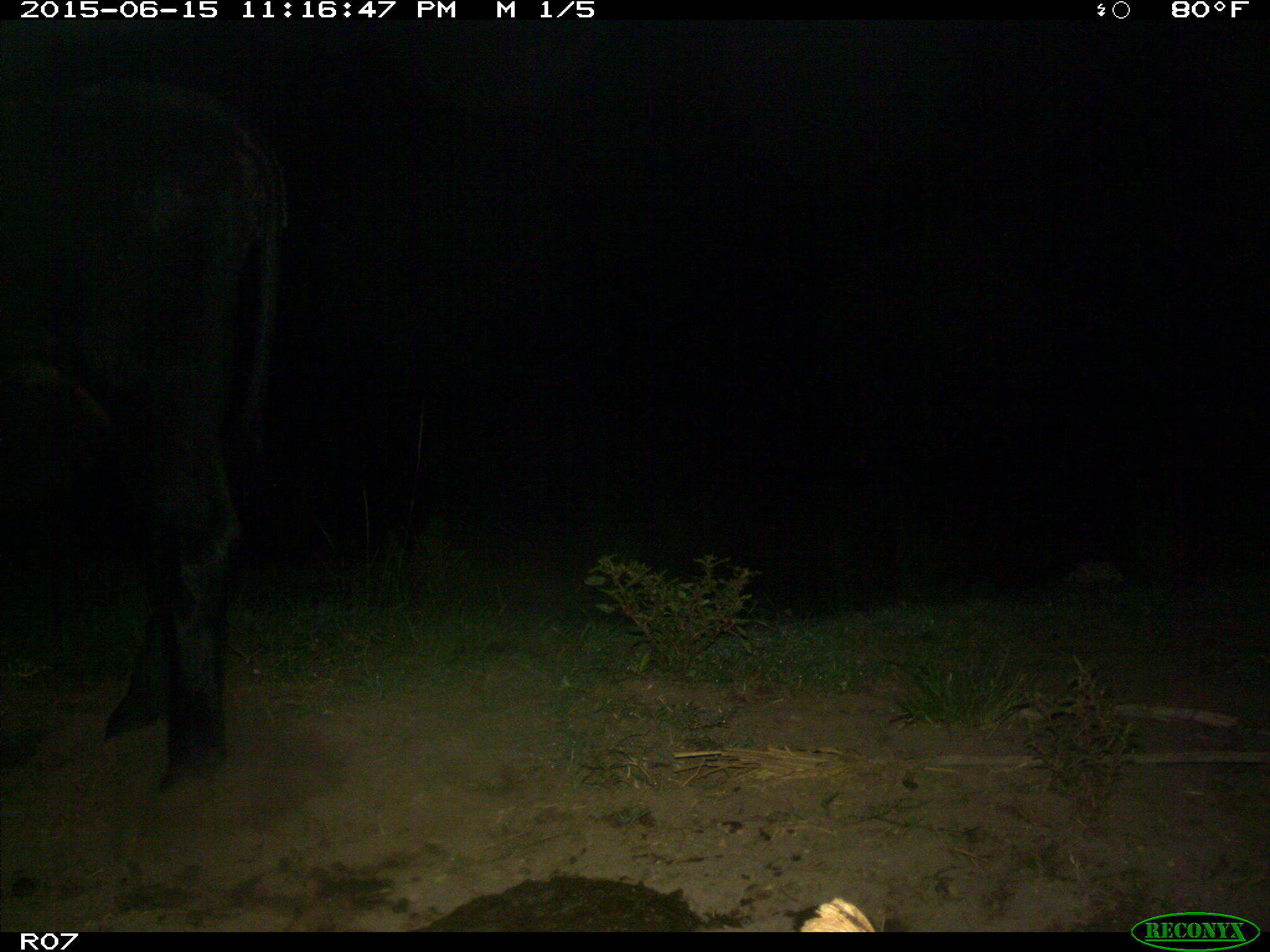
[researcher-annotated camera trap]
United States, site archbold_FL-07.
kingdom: Animalia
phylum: Chordata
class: Mammalia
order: Artiodactyla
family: Bovidae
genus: Bos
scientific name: Bos taurus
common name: domestic cow